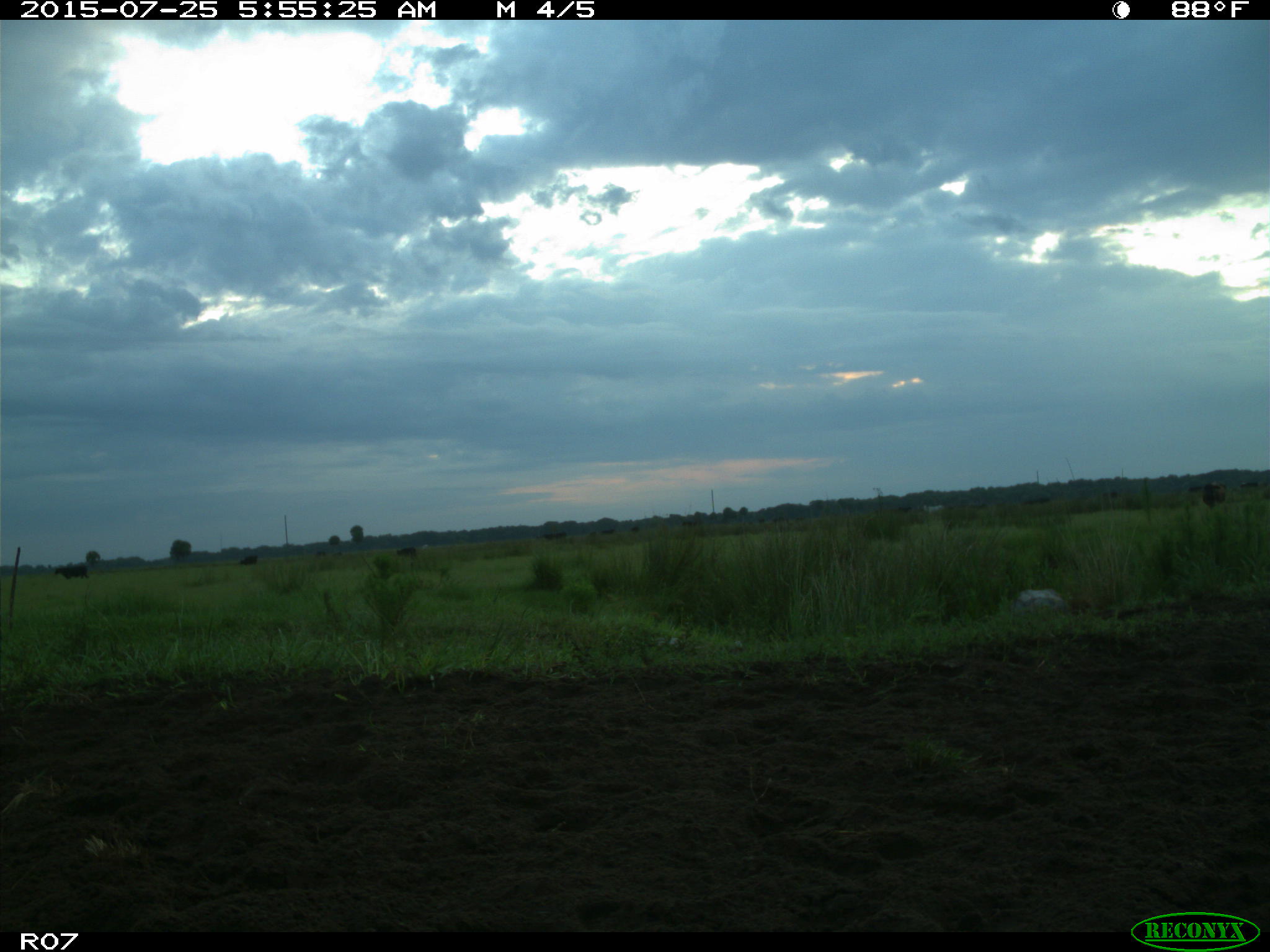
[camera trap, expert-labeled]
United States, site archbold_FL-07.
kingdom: Animalia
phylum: Chordata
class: Mammalia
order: Artiodactyla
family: Bovidae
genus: Bos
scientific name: Bos taurus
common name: domestic cow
Bos taurus (domestic cow).